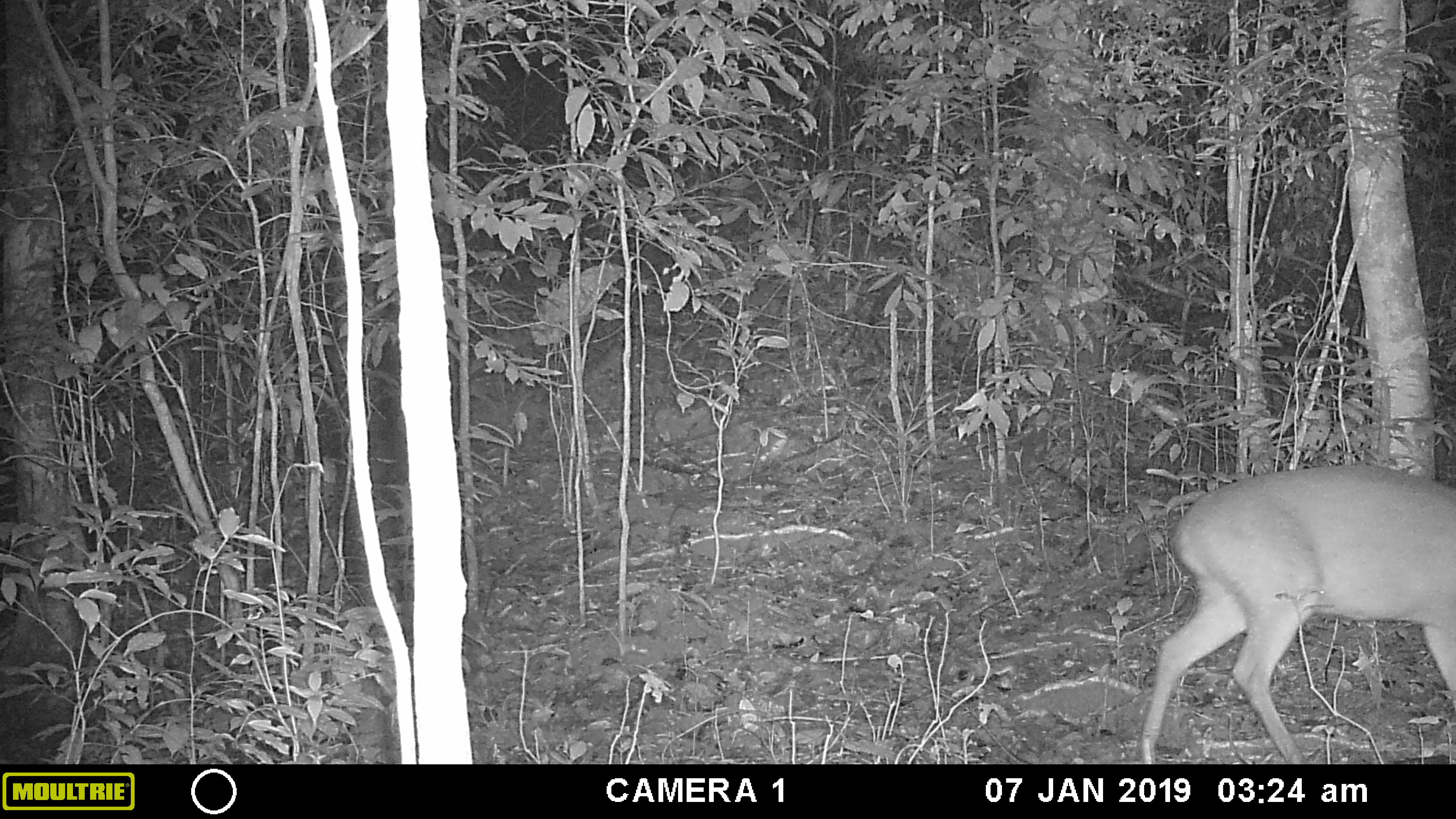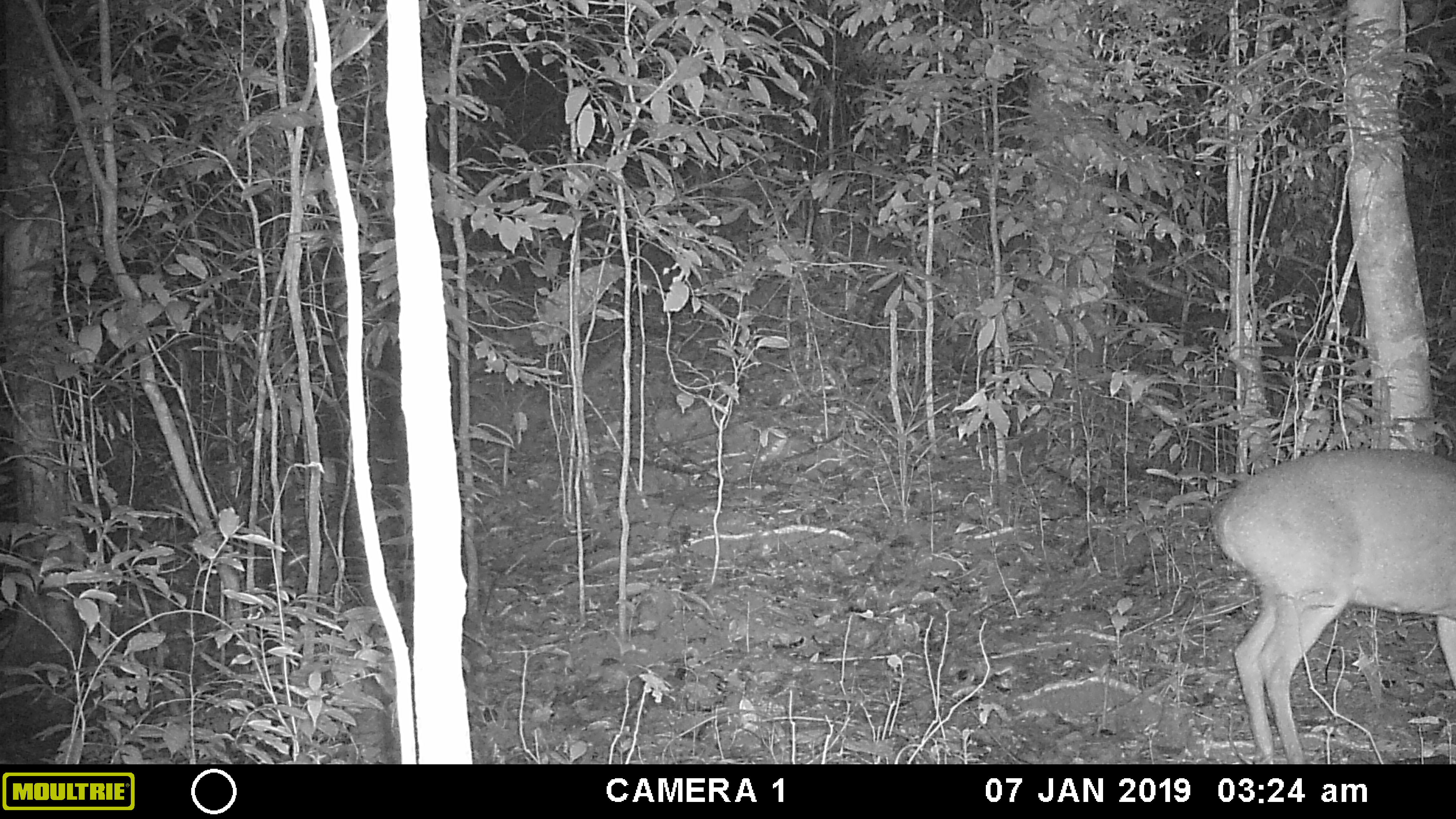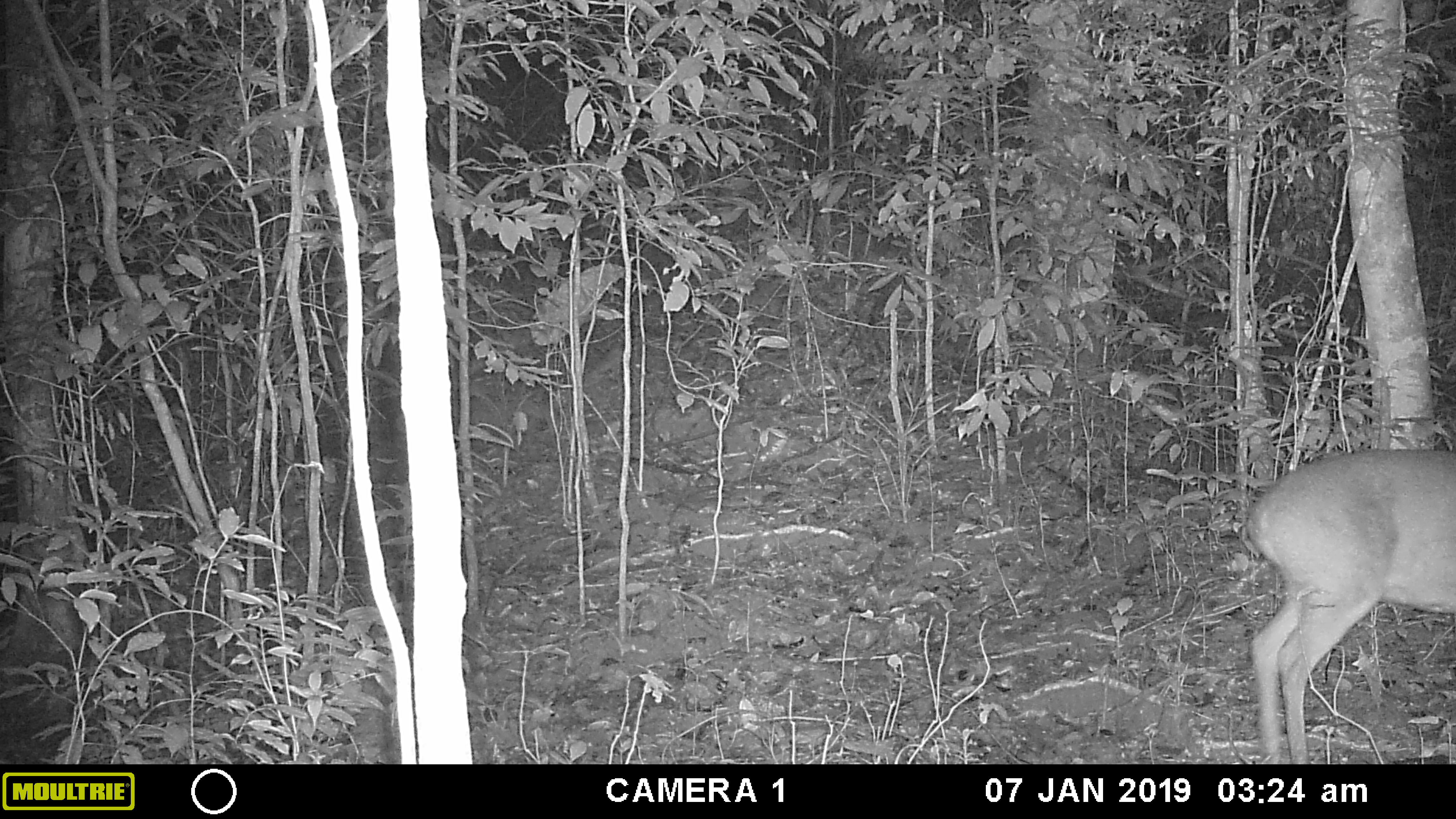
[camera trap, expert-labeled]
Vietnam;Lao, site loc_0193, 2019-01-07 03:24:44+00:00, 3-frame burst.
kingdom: Animalia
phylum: Chordata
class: Mammalia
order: Artiodactyla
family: Cervidae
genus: Muntiacus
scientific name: Muntiacus vuquangensis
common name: large-antlered muntjac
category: large antlered muntjac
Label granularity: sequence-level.